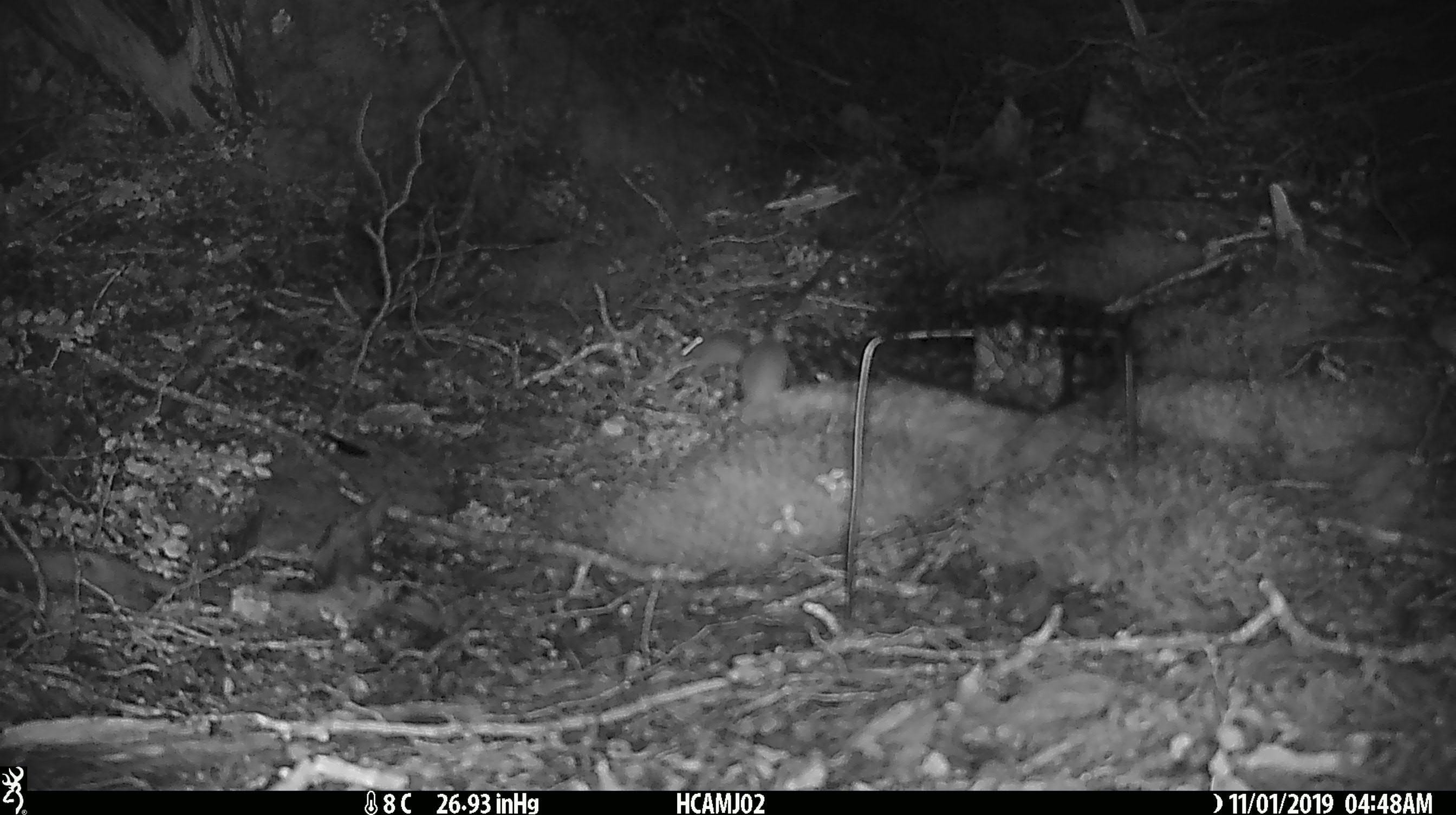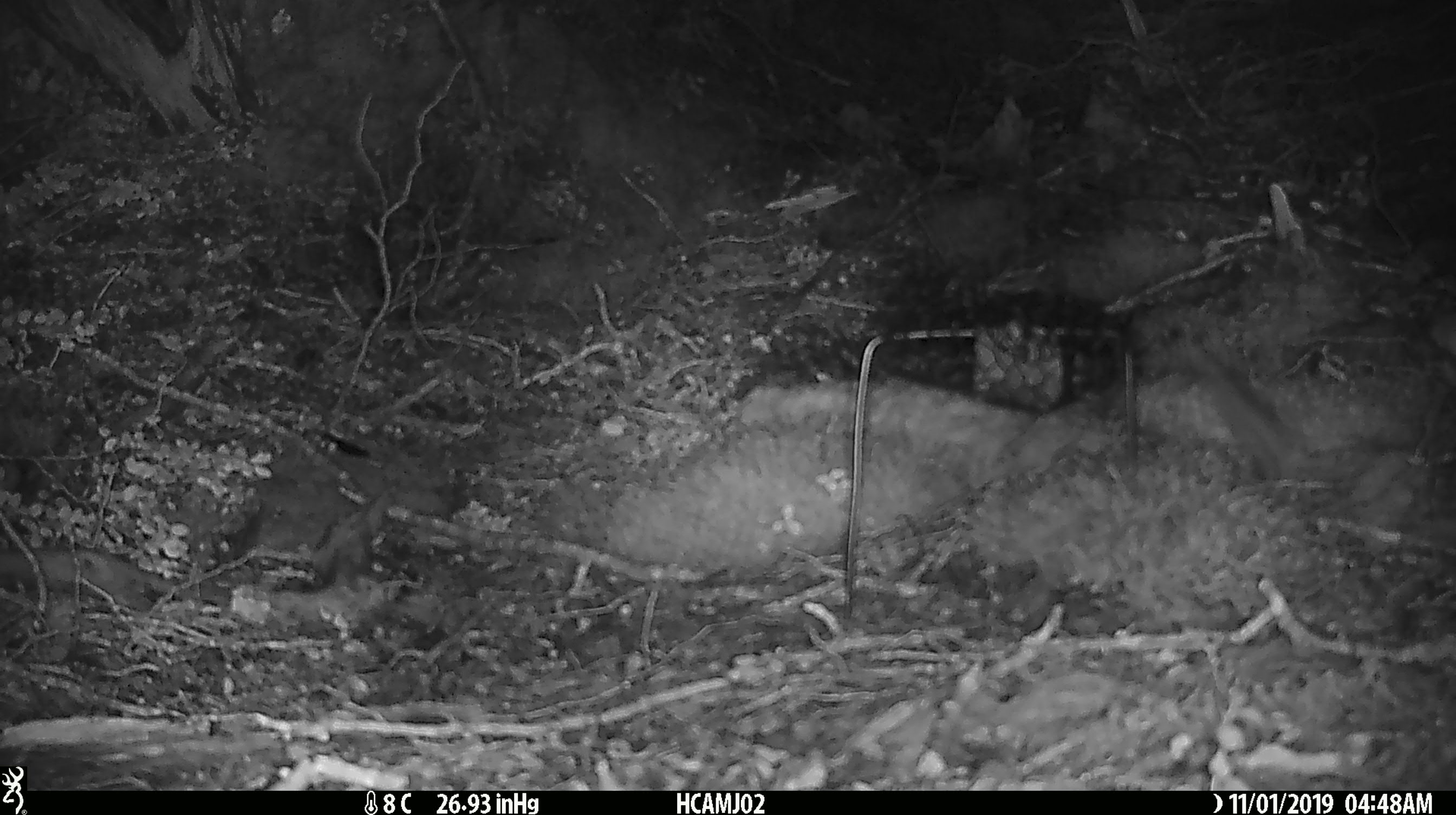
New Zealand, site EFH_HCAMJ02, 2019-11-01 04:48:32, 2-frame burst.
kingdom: Animalia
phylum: Chordata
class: Mammalia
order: Rodentia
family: Muridae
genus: Mus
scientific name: Mus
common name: mouse